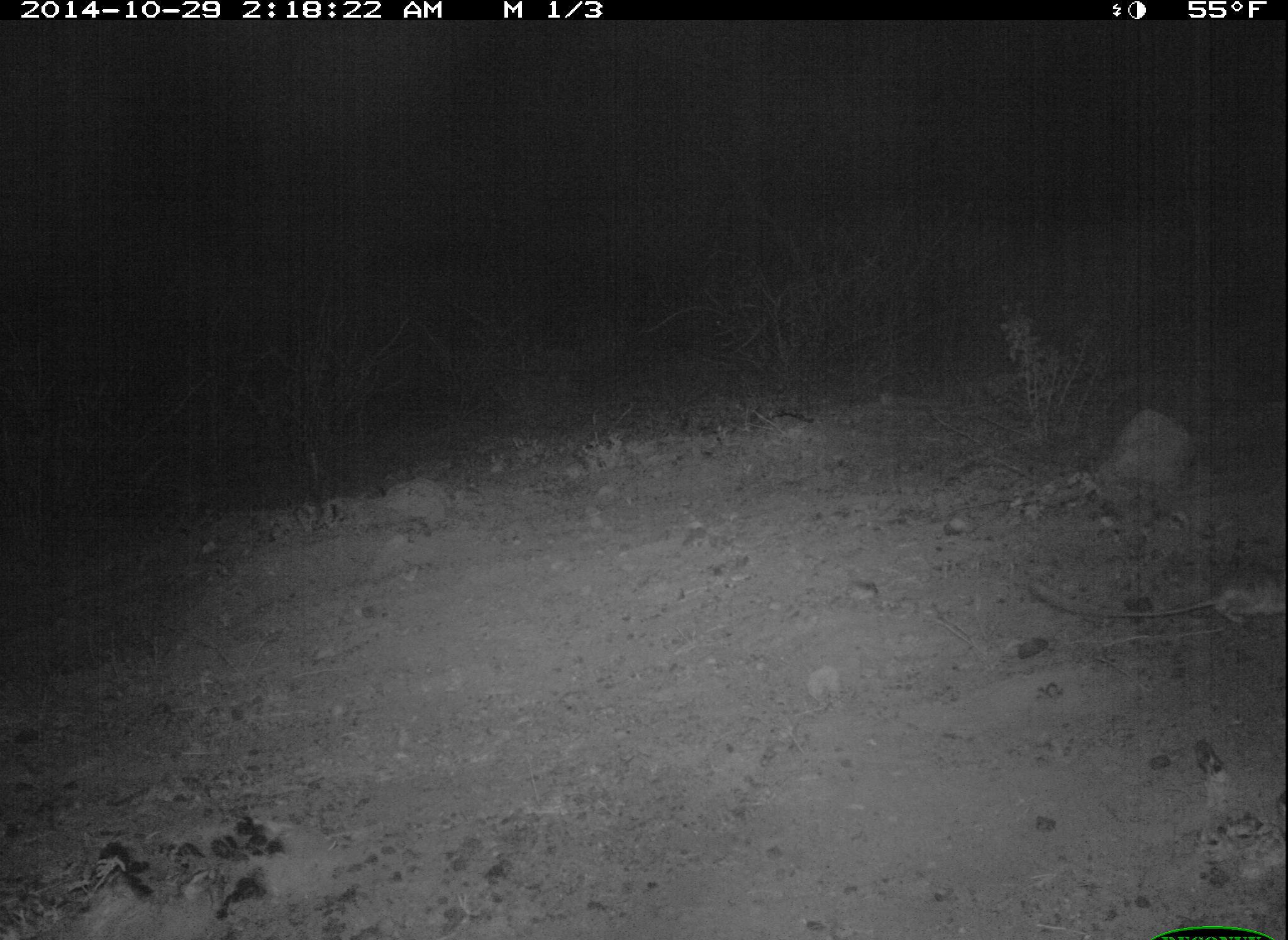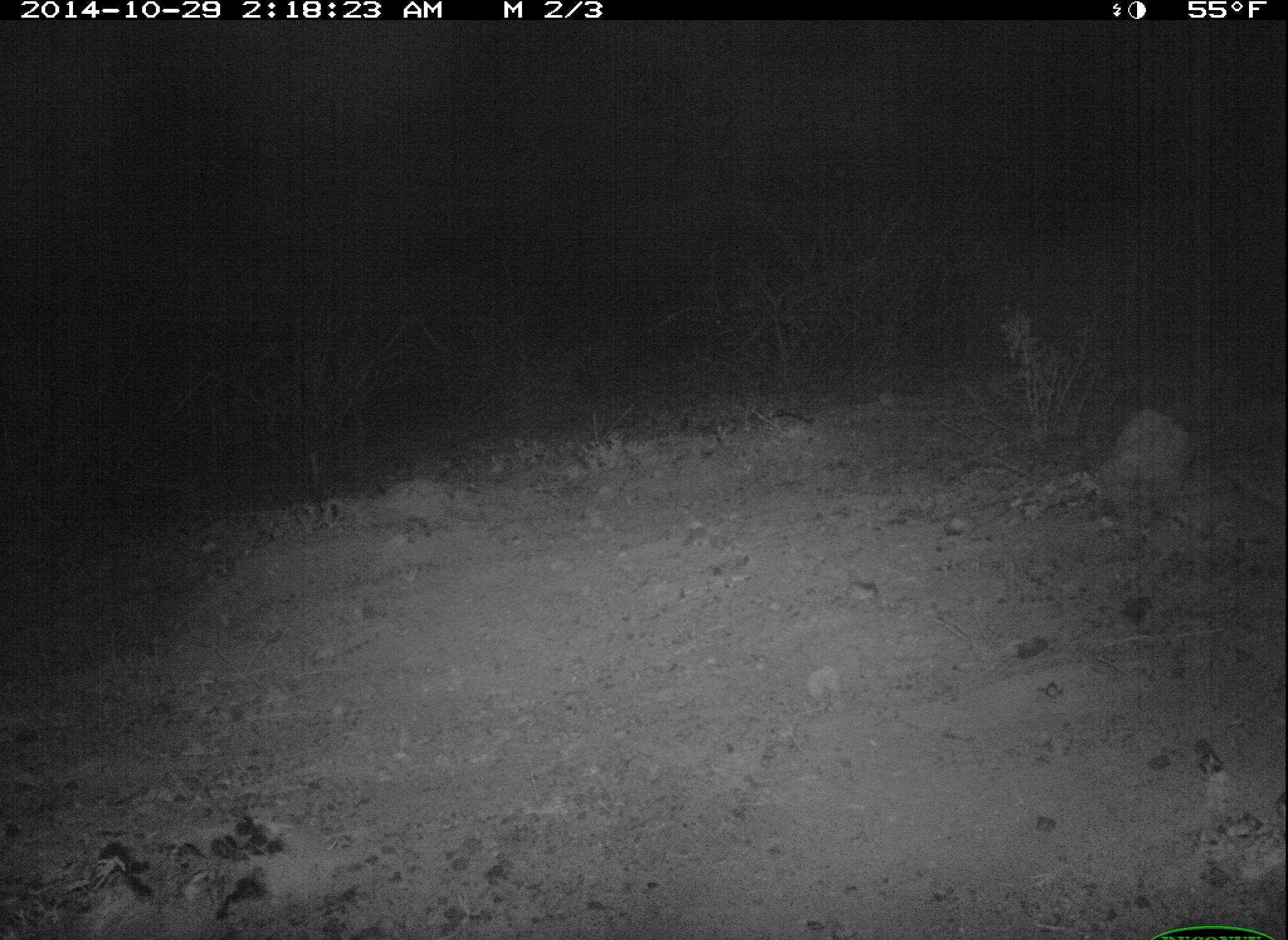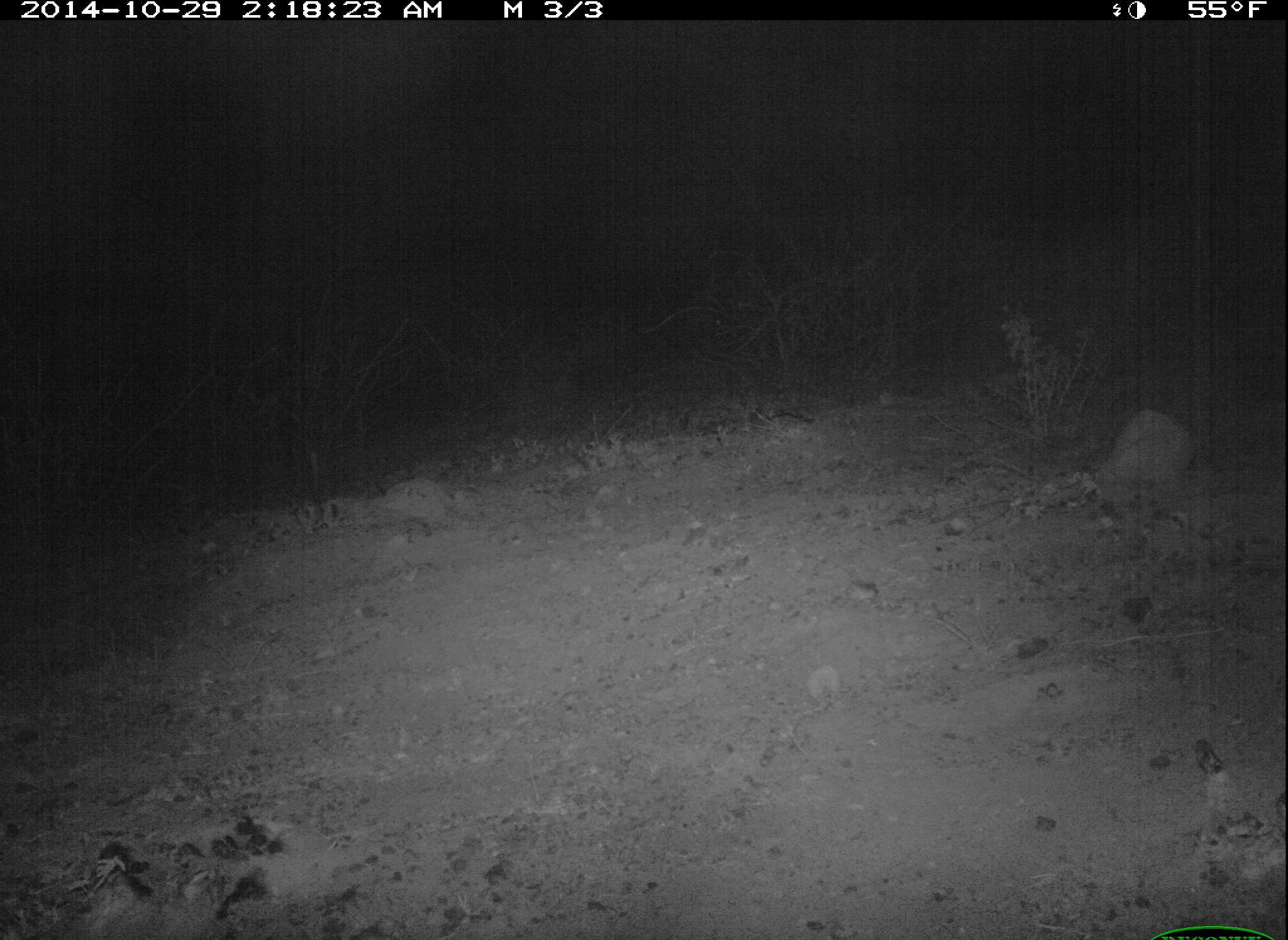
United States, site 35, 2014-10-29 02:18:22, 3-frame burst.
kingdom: Animalia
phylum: Chordata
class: Mammalia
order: Rodentia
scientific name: Rodentia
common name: rodent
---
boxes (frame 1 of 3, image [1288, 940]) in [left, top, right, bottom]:
rodent: [1036, 565, 1288, 619]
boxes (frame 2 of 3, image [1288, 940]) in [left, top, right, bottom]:
rodent: [1214, 453, 1288, 508]